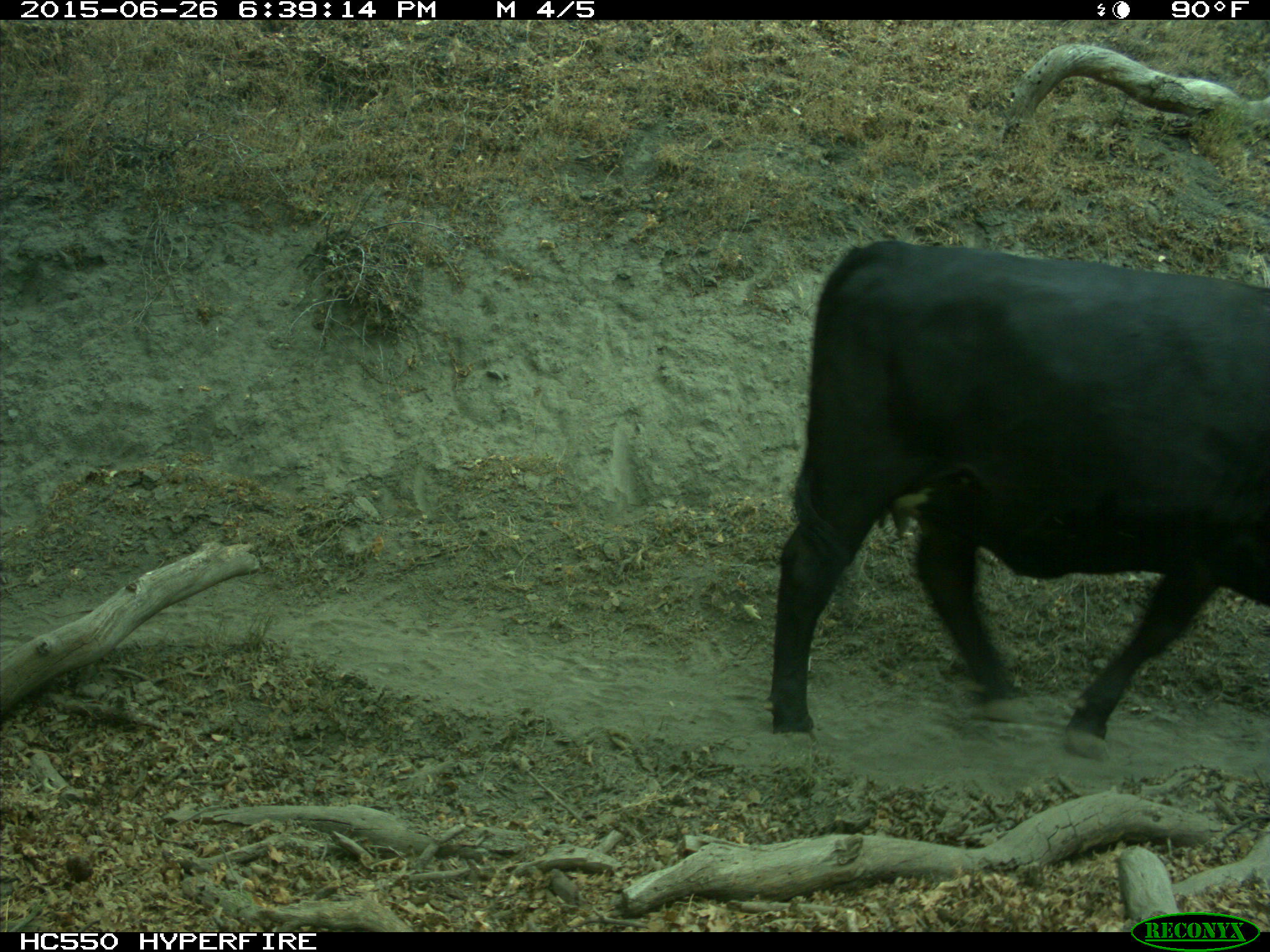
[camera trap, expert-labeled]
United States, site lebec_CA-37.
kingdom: Animalia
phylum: Chordata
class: Mammalia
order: Artiodactyla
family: Bovidae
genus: Bos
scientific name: Bos taurus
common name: domestic cow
Bos taurus (domestic cow).